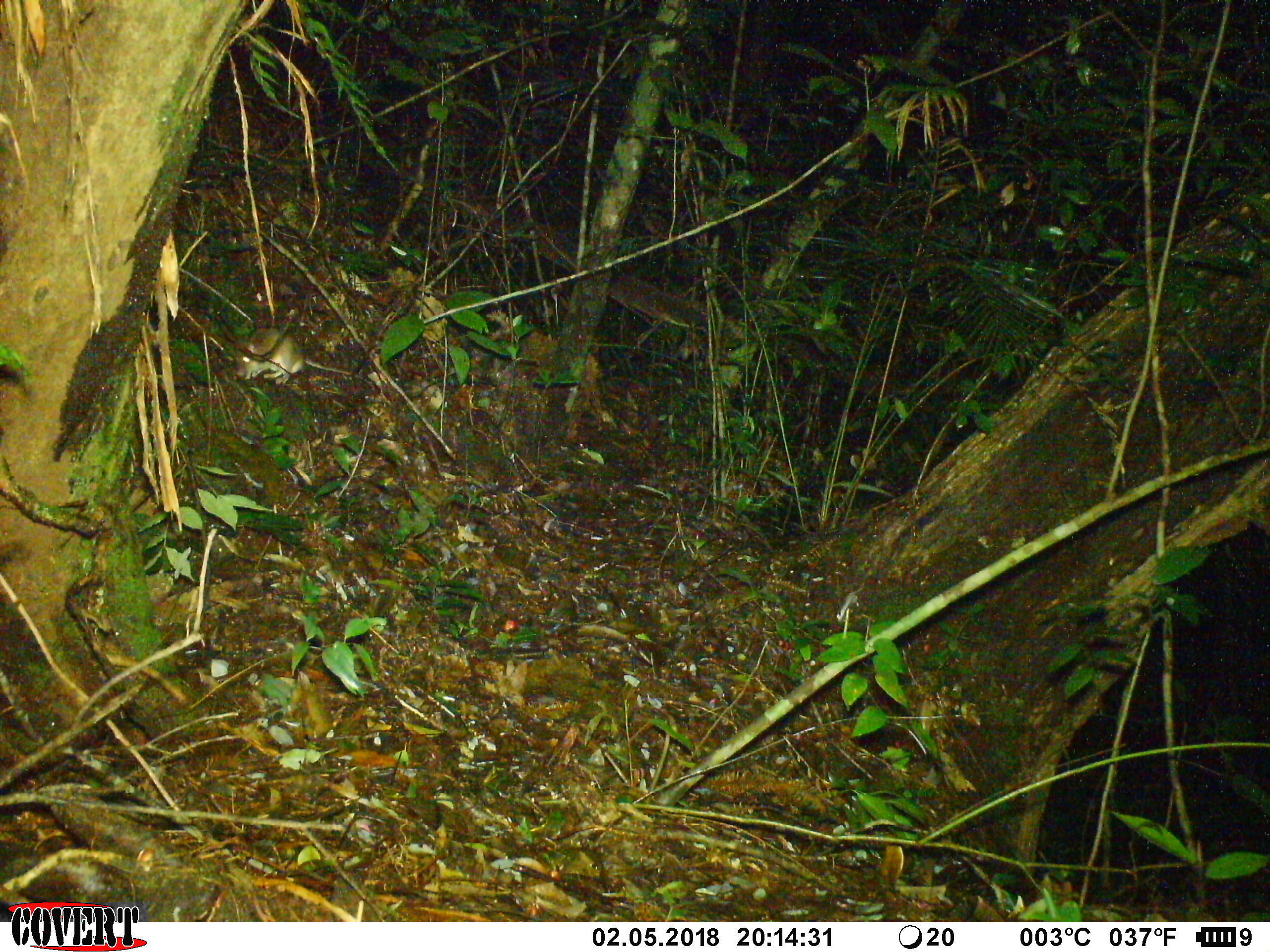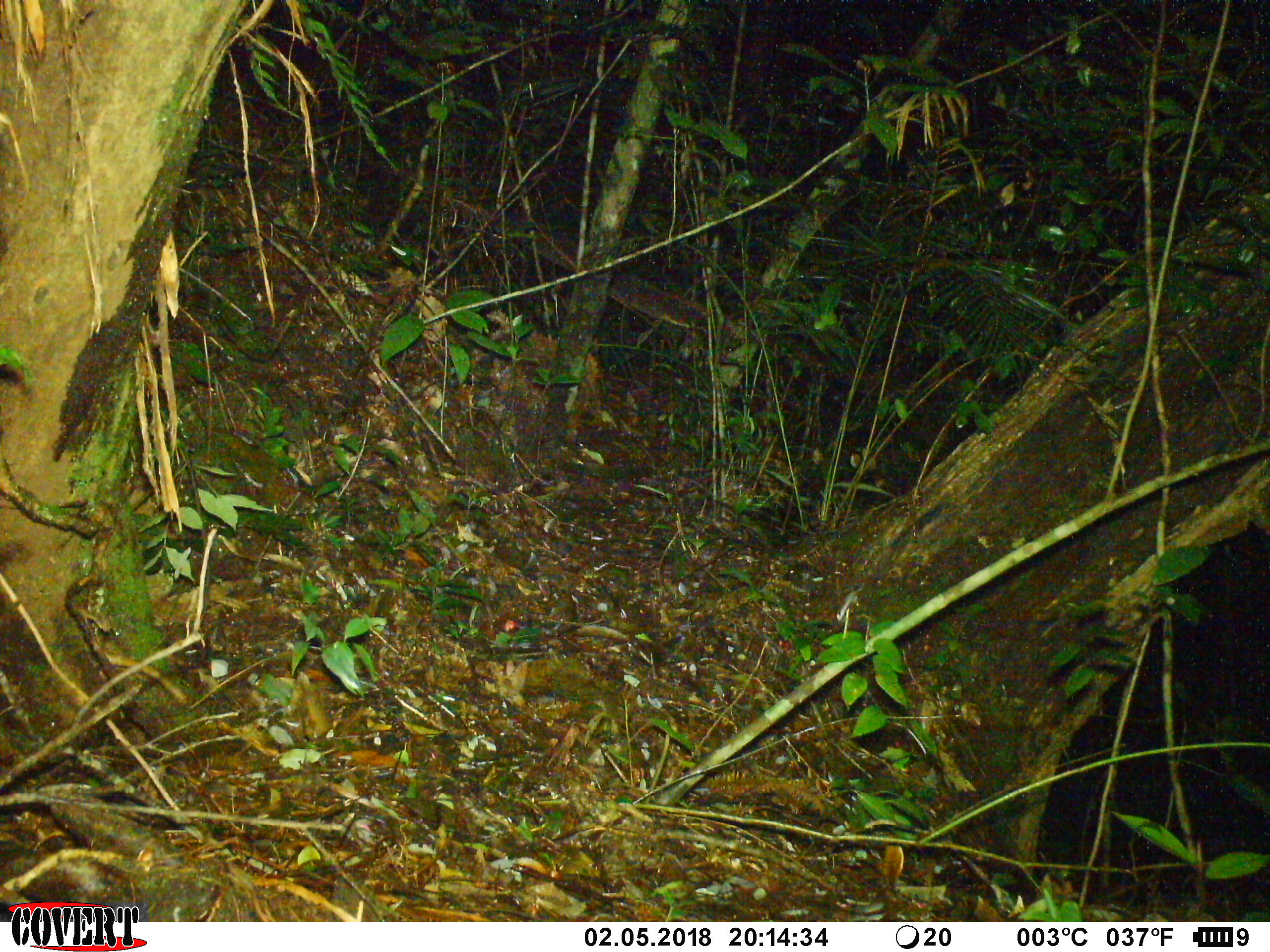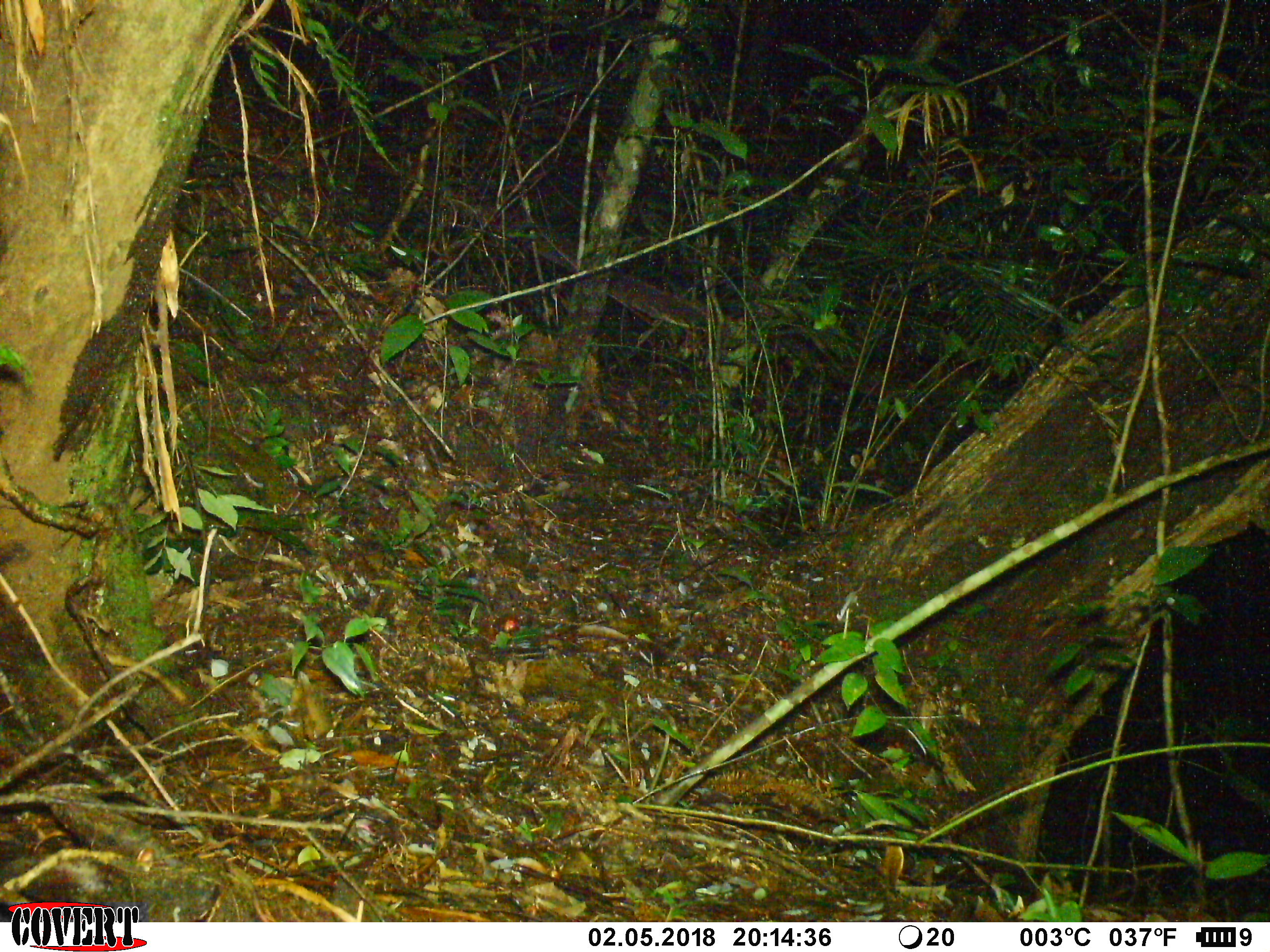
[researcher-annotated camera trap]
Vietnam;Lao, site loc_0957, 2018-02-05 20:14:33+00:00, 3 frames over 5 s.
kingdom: Animalia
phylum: Chordata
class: Mammalia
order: Rodentia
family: Muridae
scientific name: Muridae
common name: old-world mice and rats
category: unidentified murid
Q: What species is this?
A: Unidentified murid (old-world mice and rats) (Muridae).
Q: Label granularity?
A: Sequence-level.